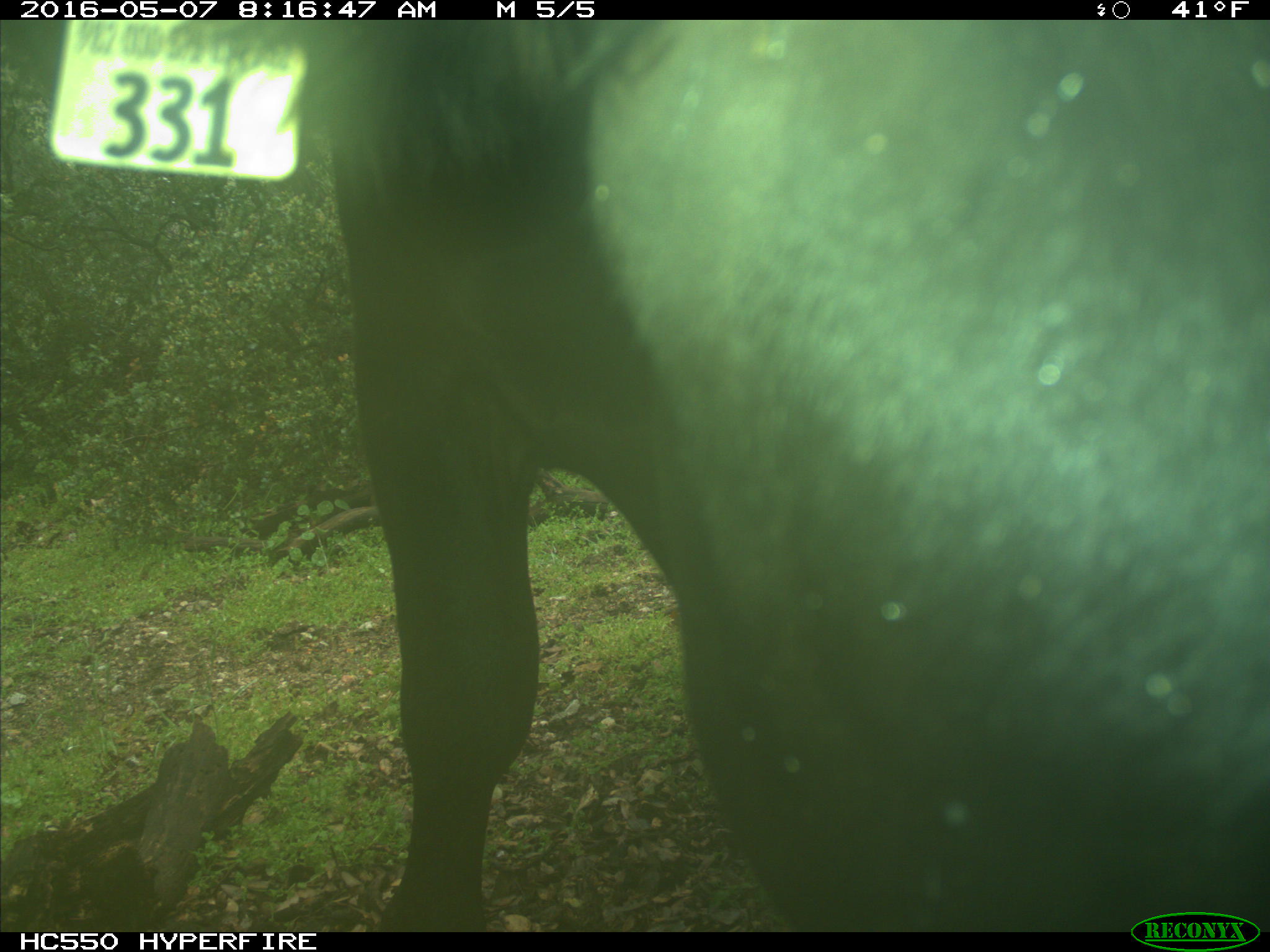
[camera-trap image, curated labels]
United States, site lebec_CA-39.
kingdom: Animalia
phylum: Chordata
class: Mammalia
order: Artiodactyla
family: Bovidae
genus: Bos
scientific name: Bos taurus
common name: domestic cow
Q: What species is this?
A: Bos taurus (domestic cow).